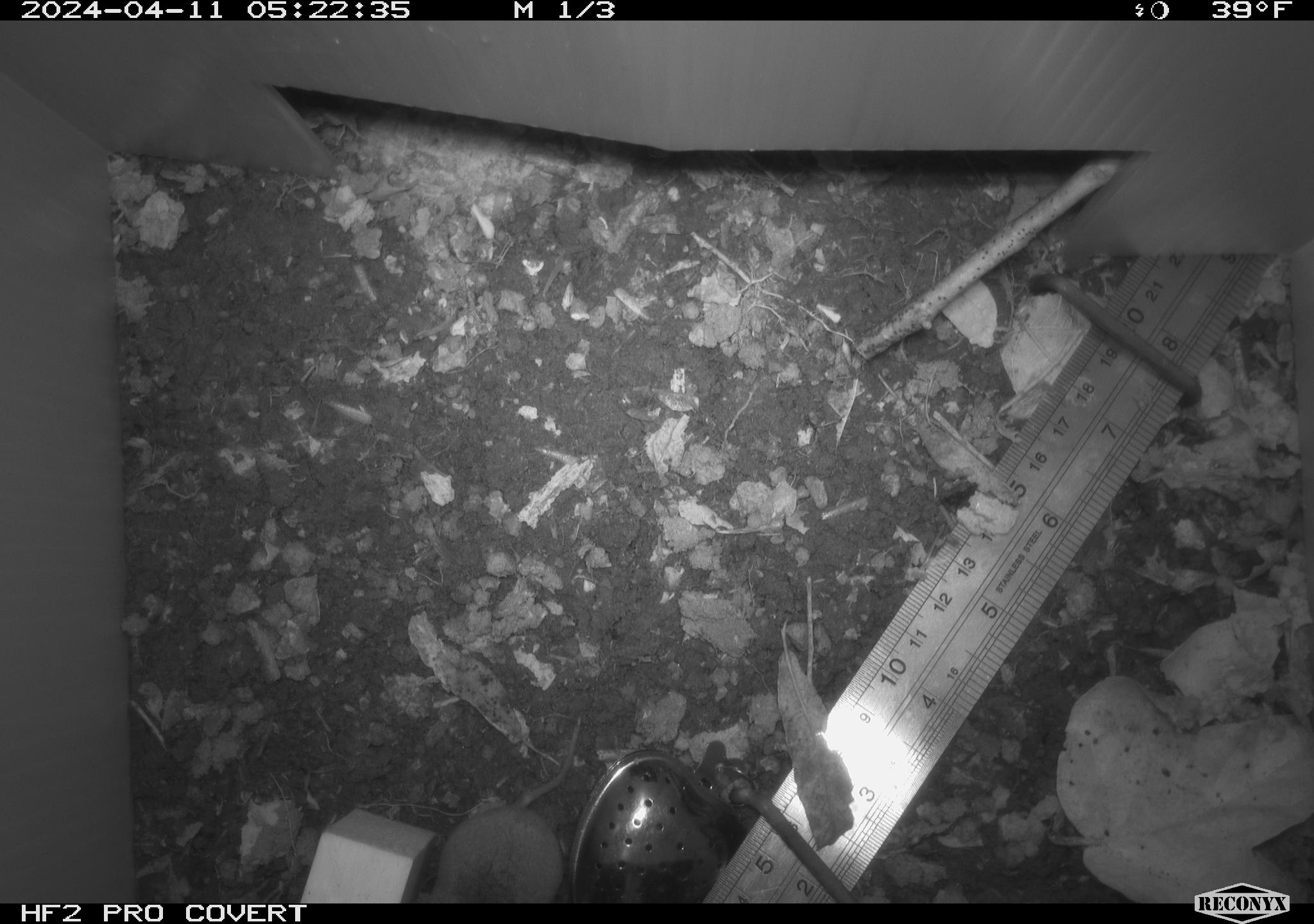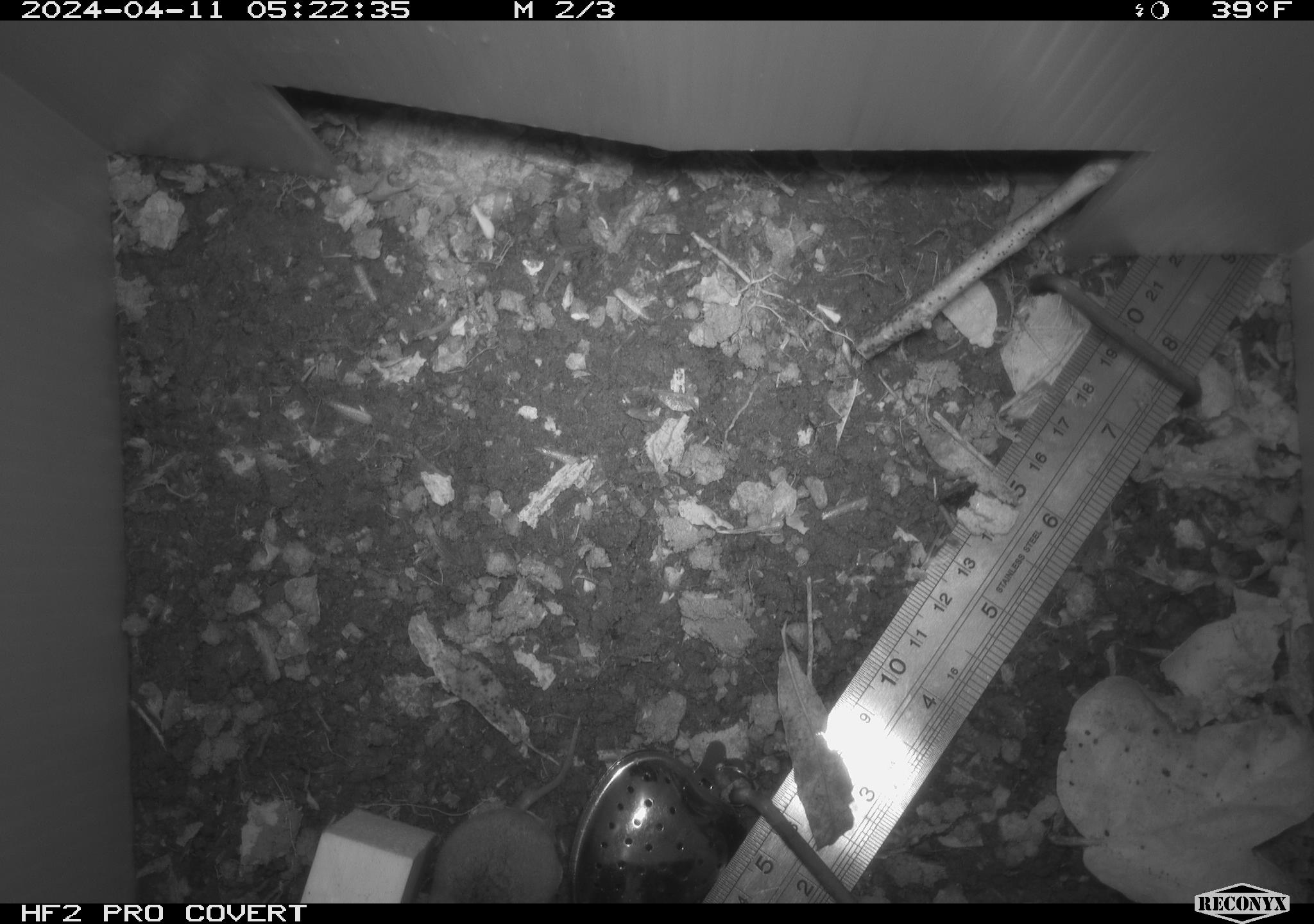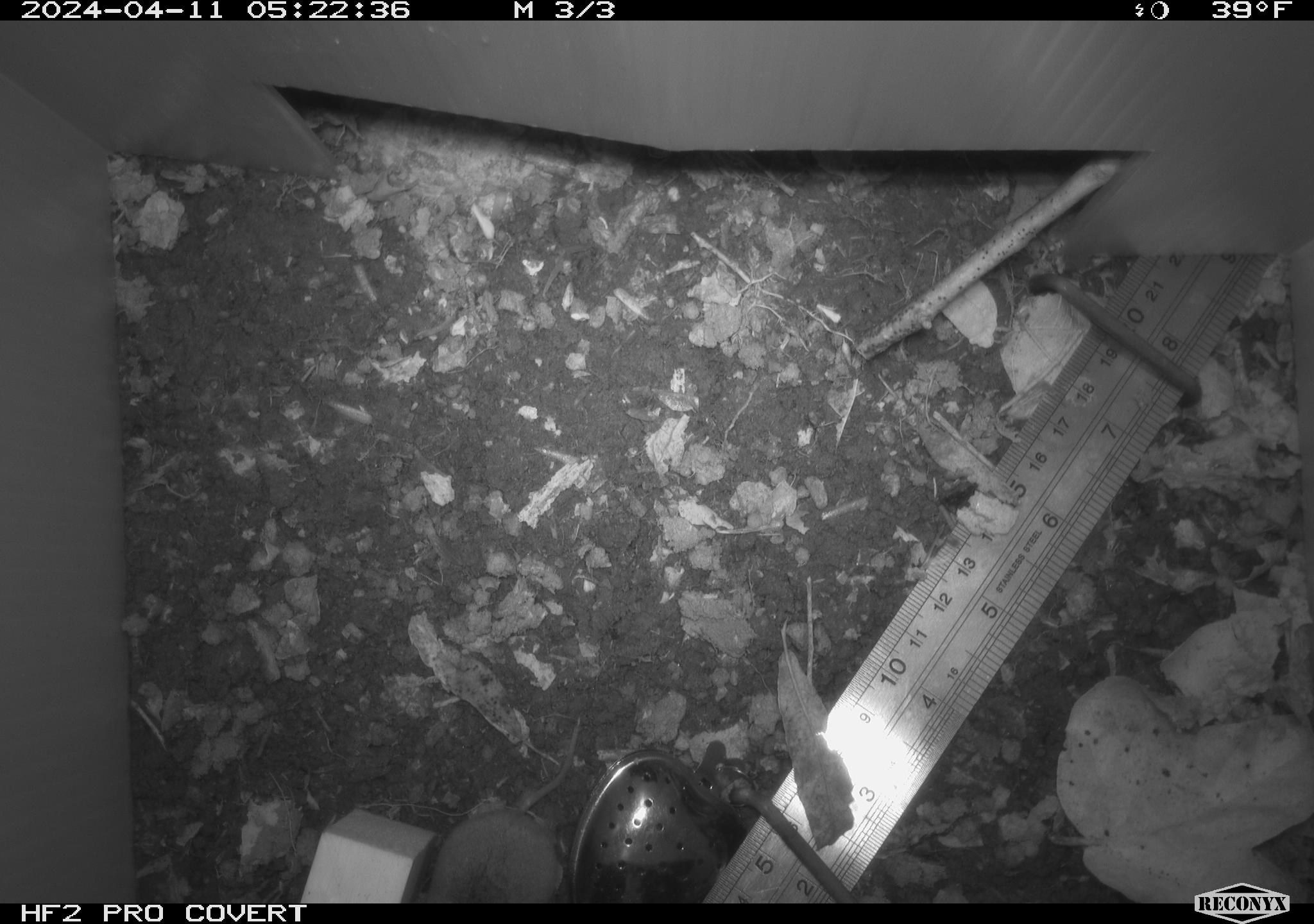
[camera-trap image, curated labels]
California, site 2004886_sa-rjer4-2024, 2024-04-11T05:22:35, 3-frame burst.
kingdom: Animalia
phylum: Chordata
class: Mammalia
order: Eulipotyphla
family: Soricidae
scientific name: Soricidae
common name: shrews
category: soricidae family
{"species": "soricidae family (shrews) (Soricidae)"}